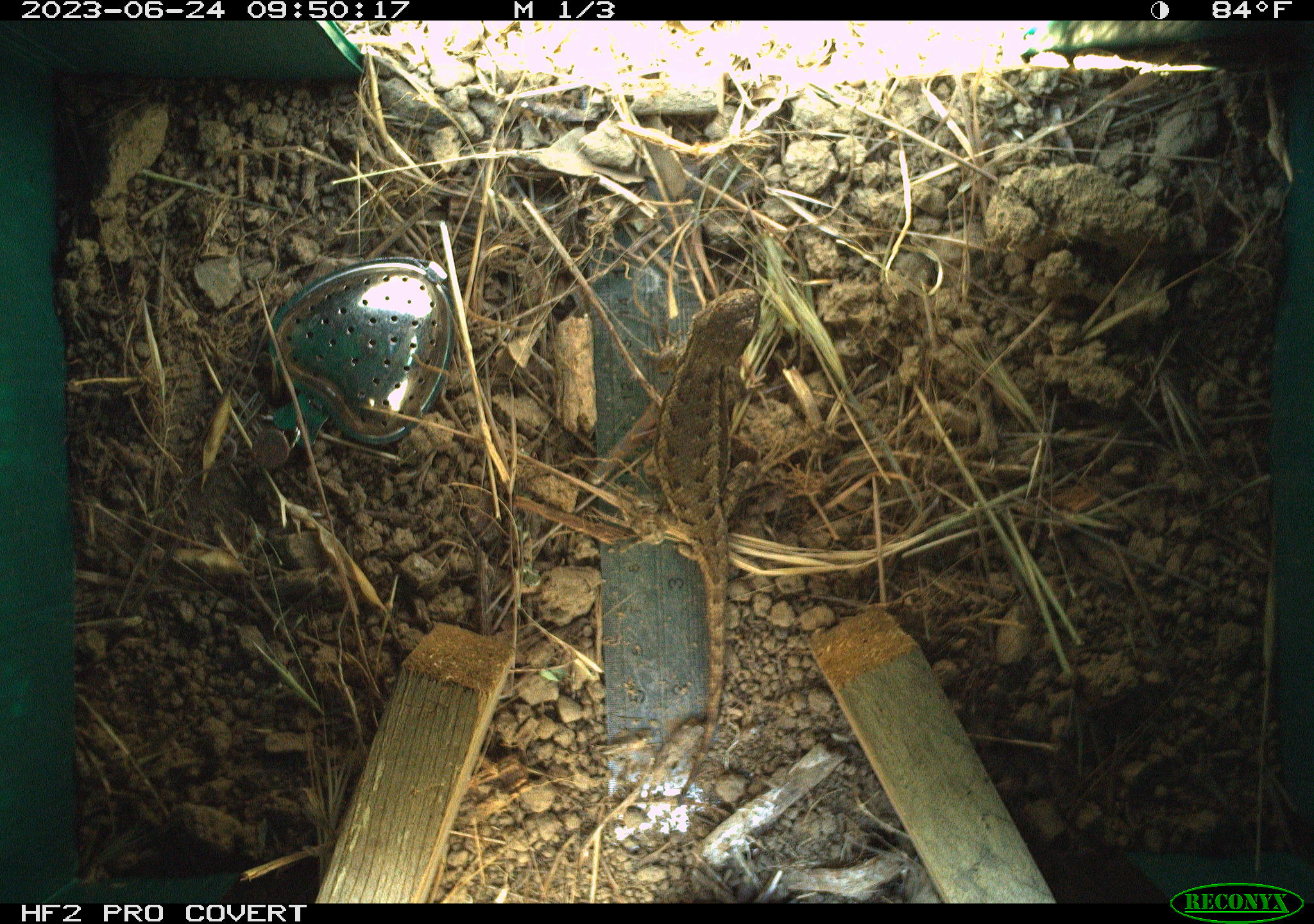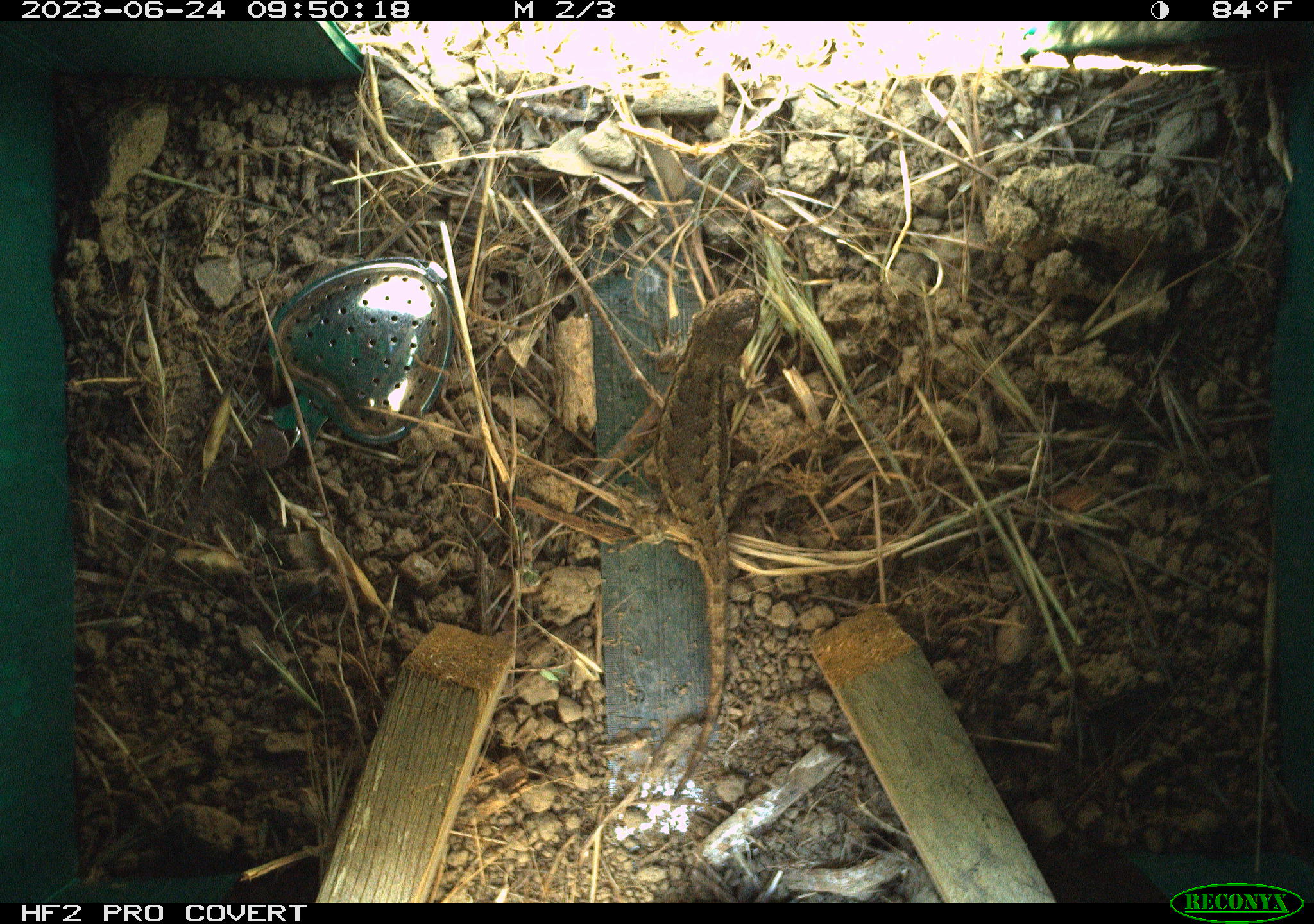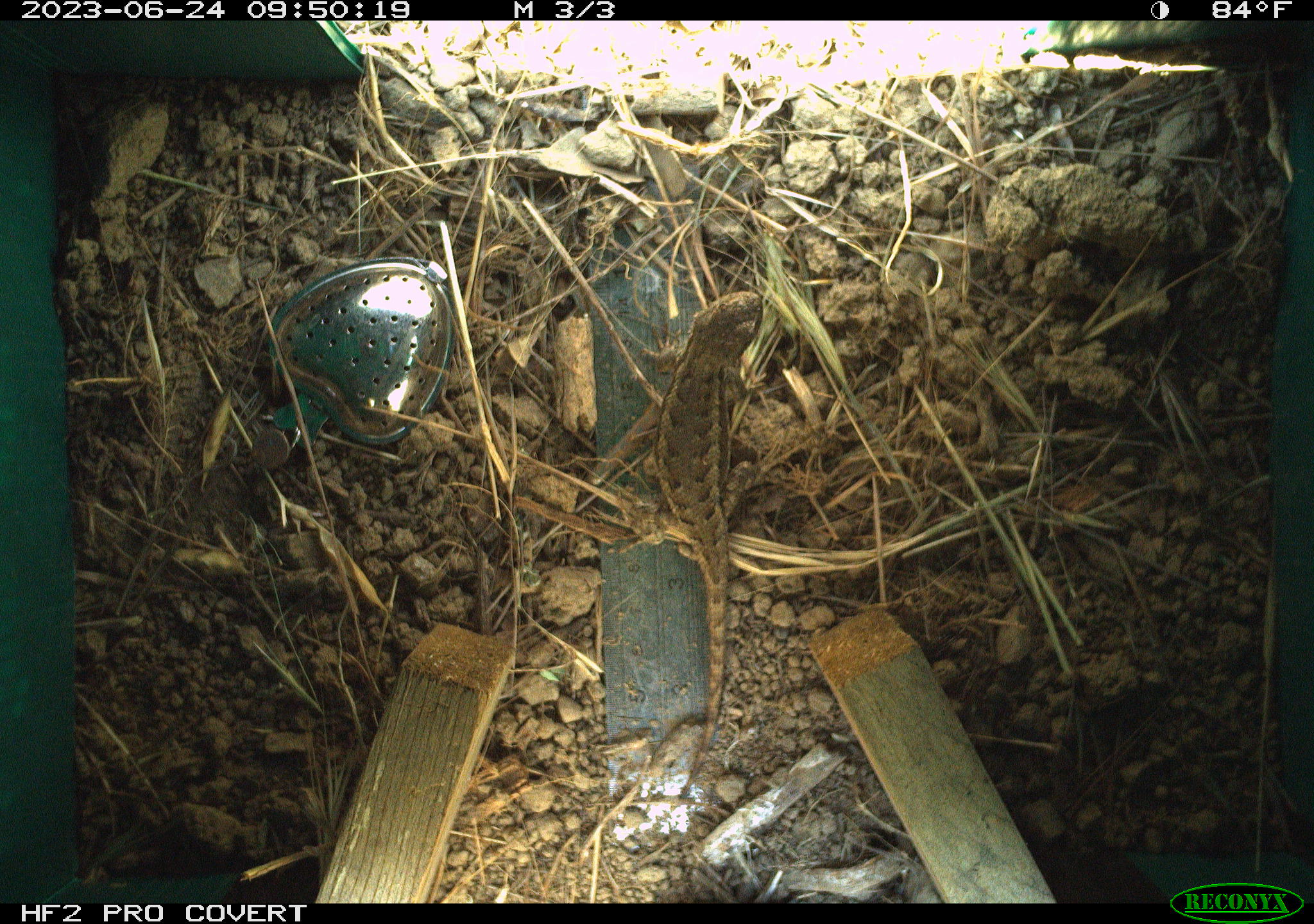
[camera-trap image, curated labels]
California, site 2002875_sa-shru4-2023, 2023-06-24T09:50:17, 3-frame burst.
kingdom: Animalia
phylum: Chordata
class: Reptilia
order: Squamata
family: Phrynosomatidae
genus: Sceloporus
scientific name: Sceloporus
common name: spiny lizards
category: sceloporus species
Sceloporus species (spiny lizards) (Sceloporus).